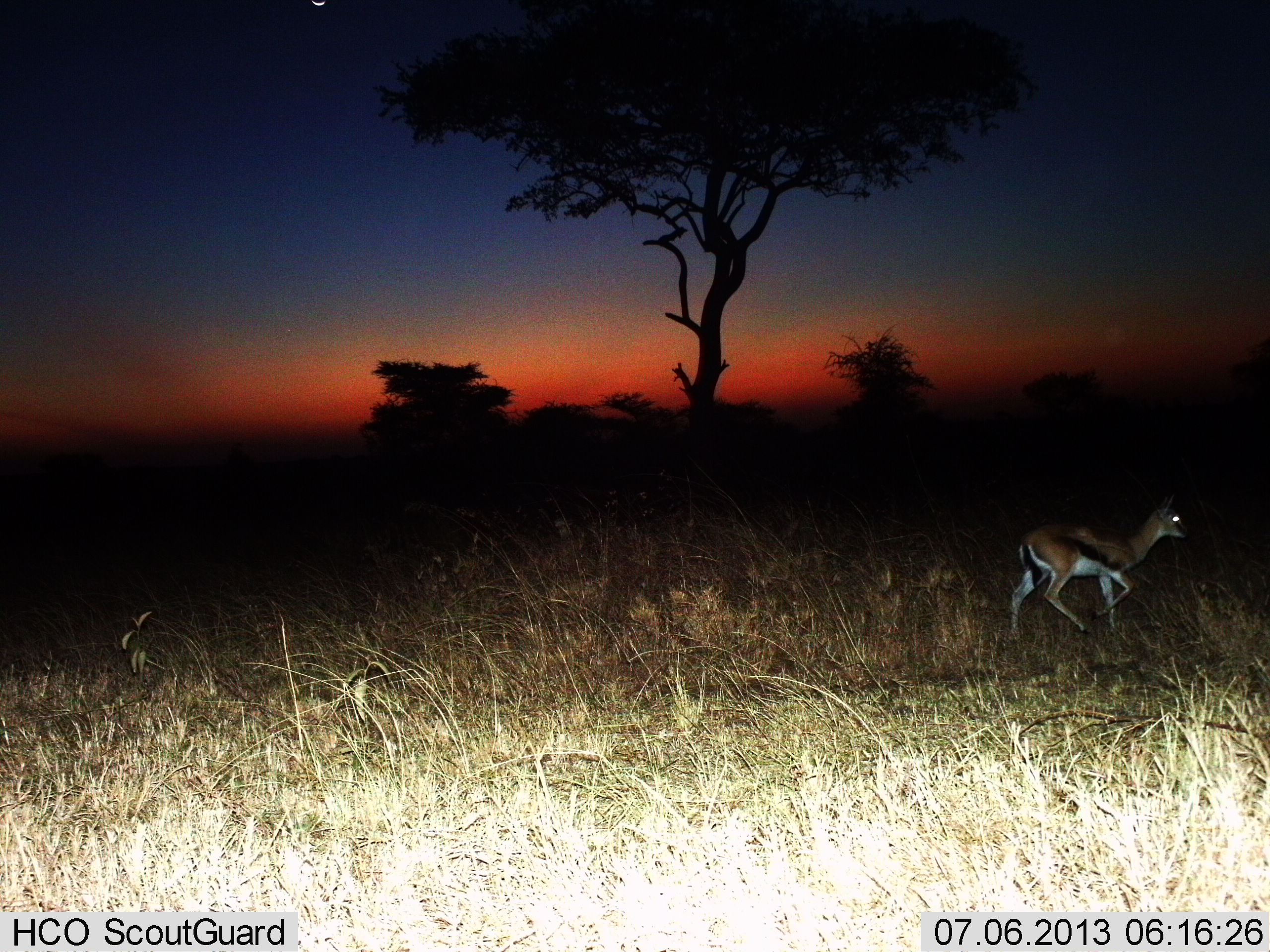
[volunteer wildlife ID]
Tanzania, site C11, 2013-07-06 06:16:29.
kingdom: Animalia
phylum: Chordata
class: Mammalia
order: Artiodactyla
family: Bovidae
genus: Eudorcas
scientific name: Eudorcas thomsonii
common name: thomson's gazelle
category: gazellethomsons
Gazellethomsons (thomson's gazelle) (Eudorcas thomsonii), count 1. Behavior (volunteer vote fractions): standing 10%, resting 0%, moving 90%, interacting 0%. Young present (vote fraction): 0%. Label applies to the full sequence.